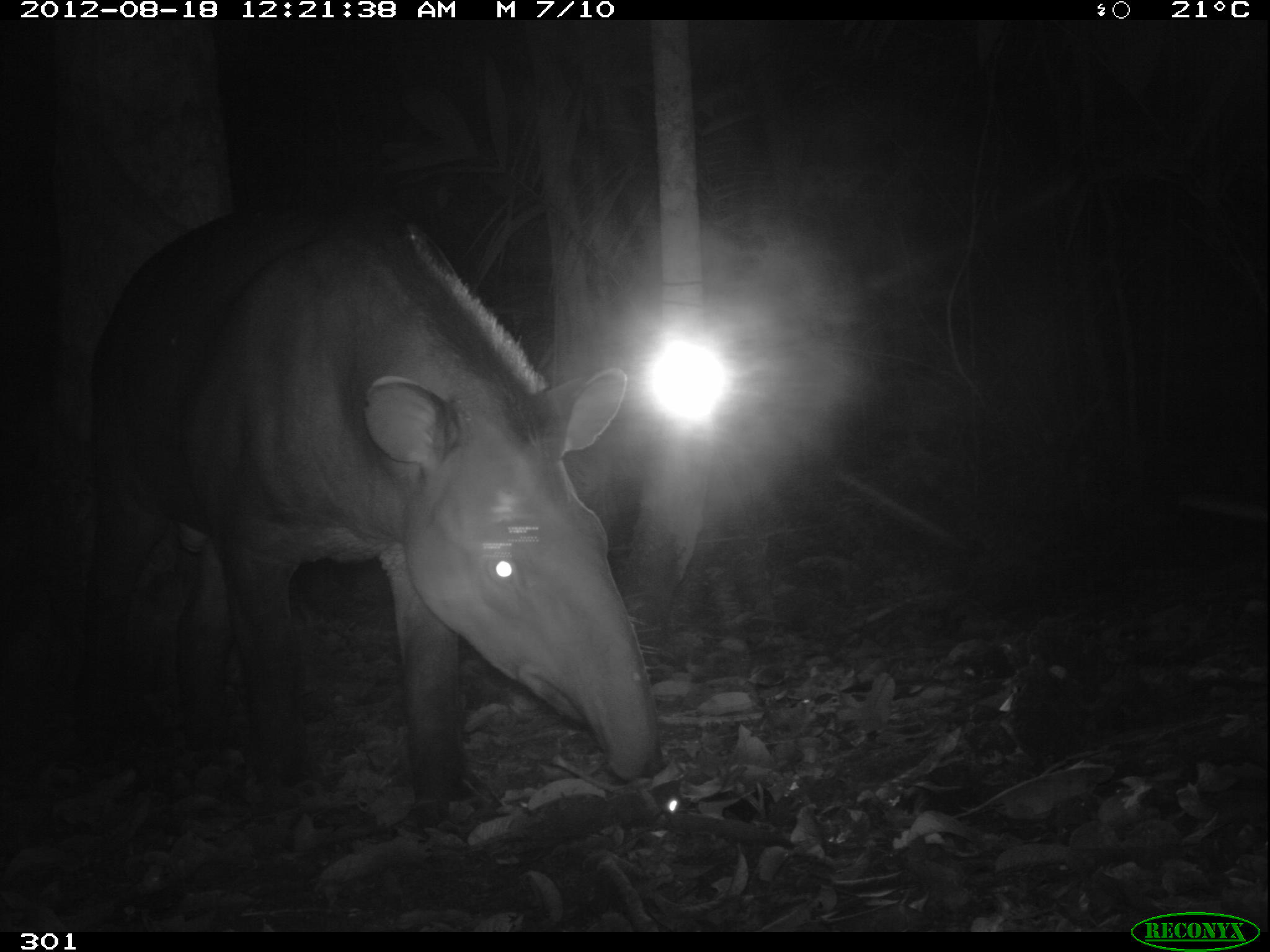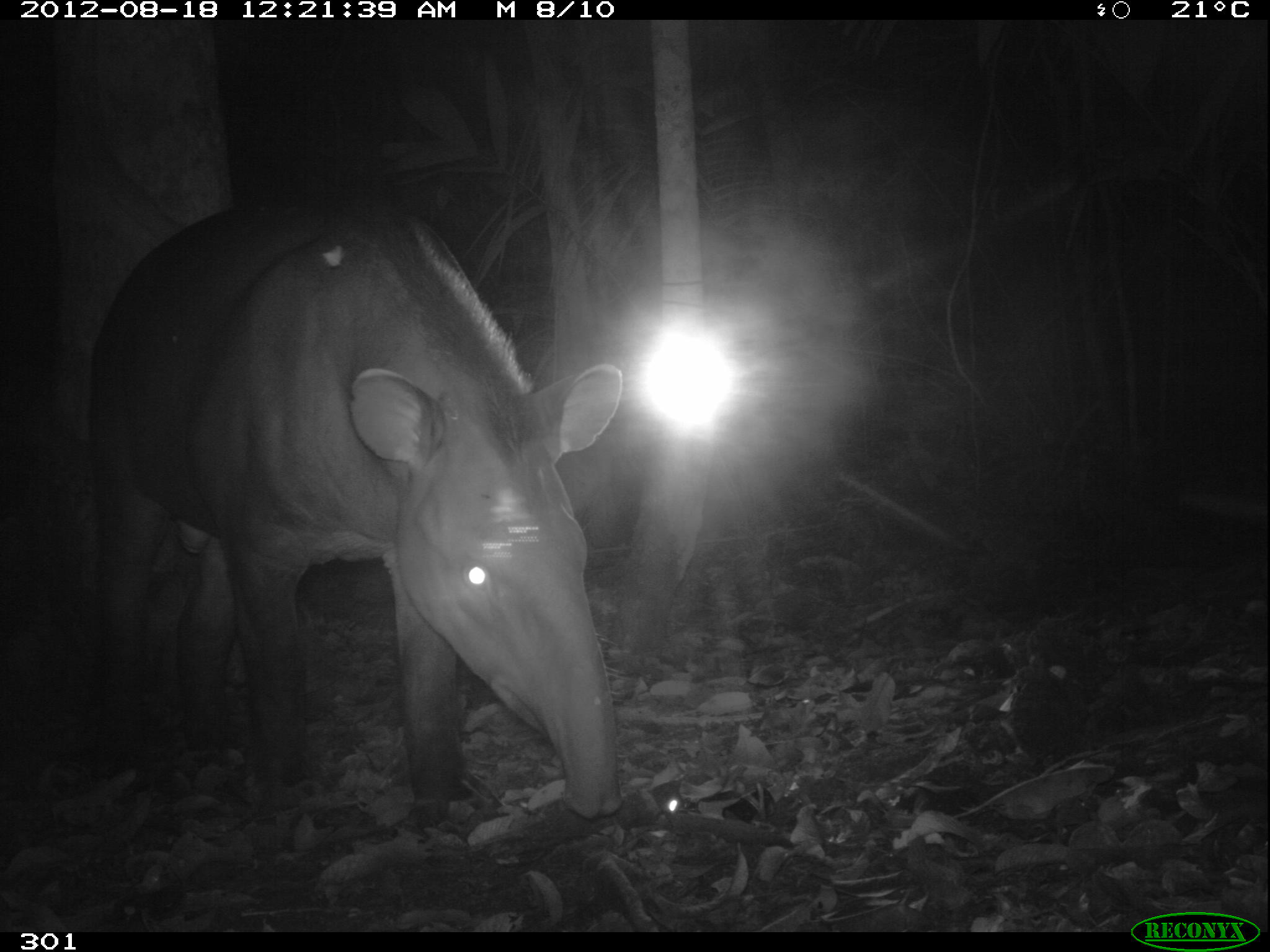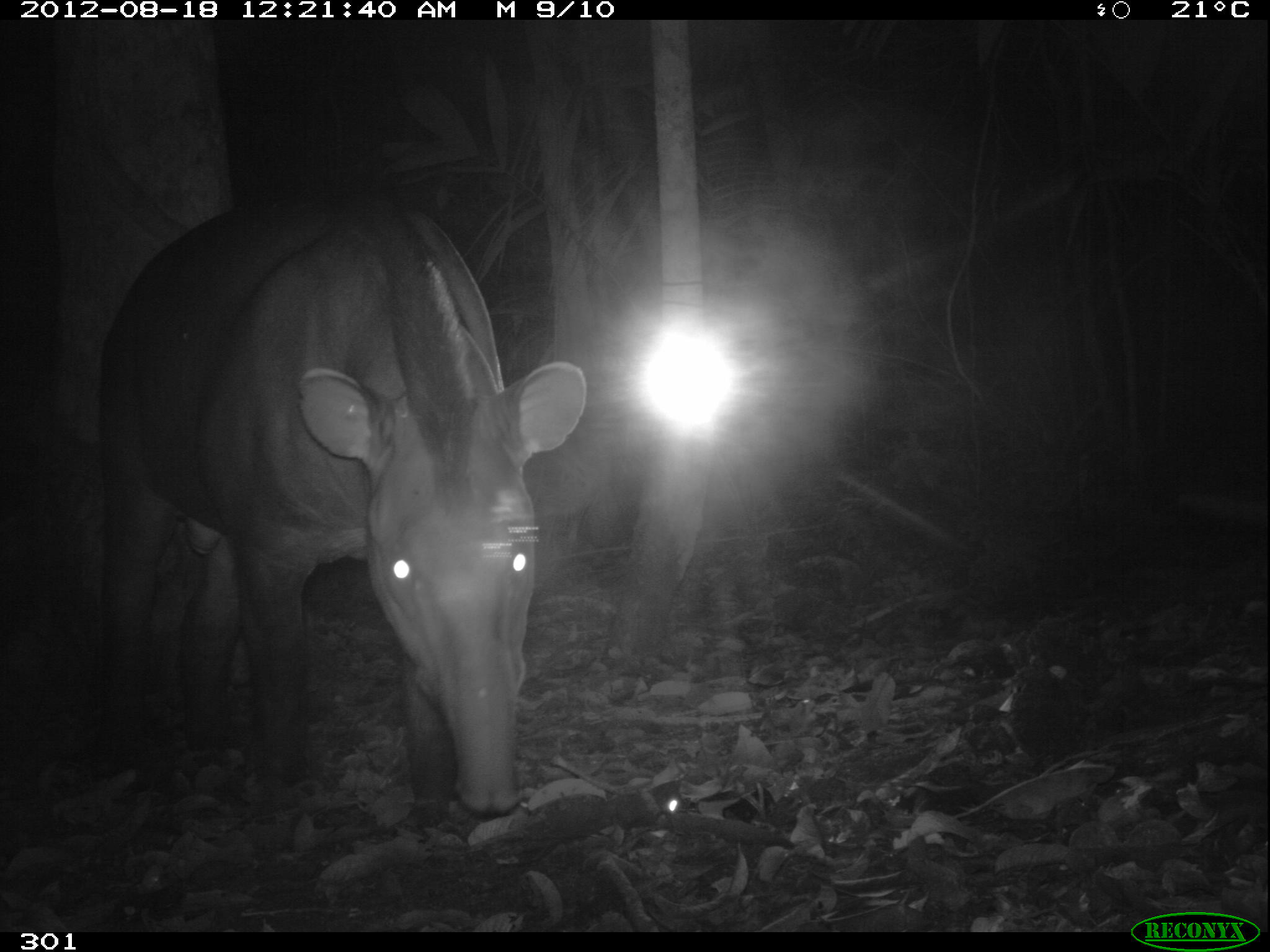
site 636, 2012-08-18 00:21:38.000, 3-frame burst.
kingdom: Animalia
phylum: Chordata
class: Mammalia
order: Perissodactyla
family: Tapiridae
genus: Tapirus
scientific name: Tapirus terrestris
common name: south american tapir